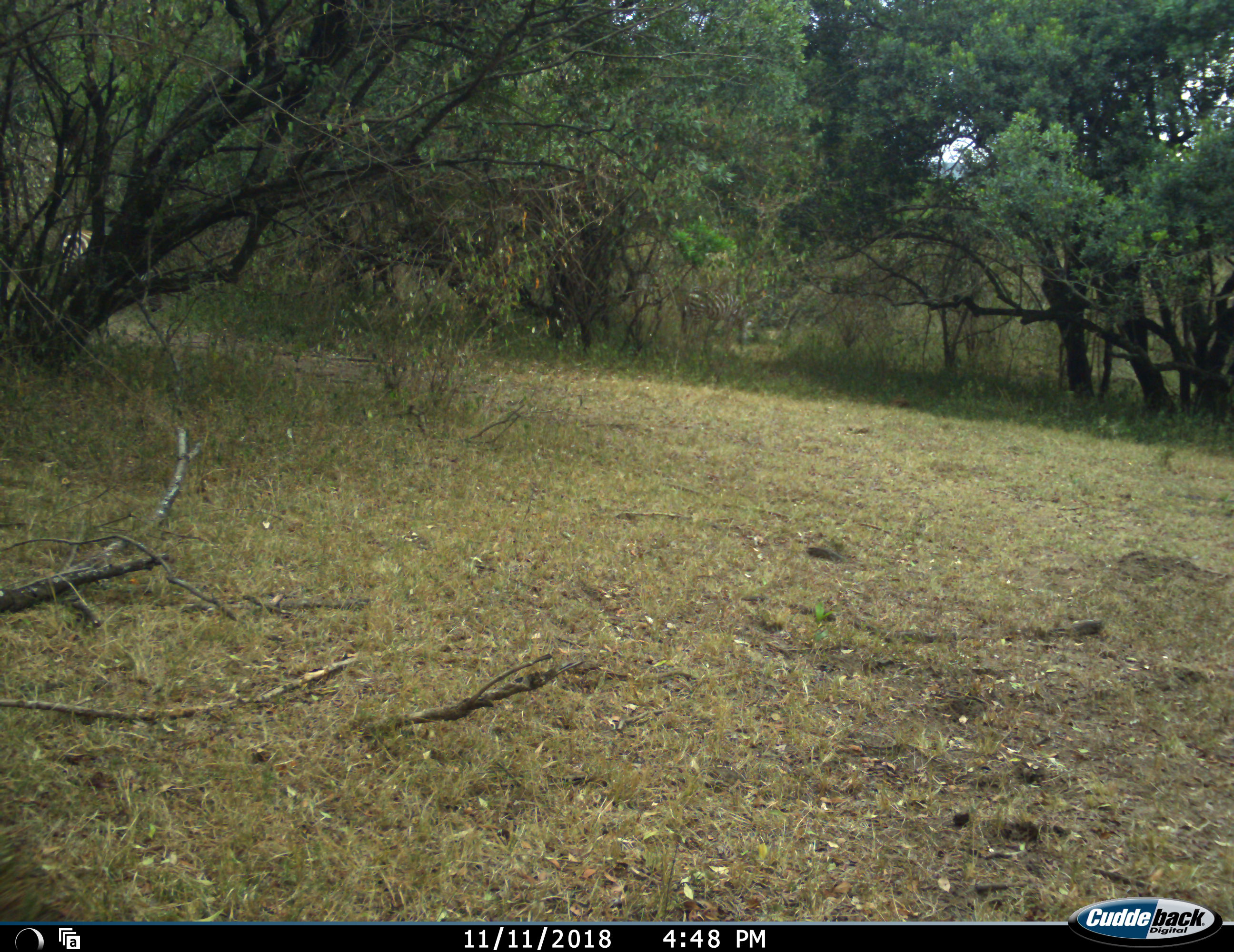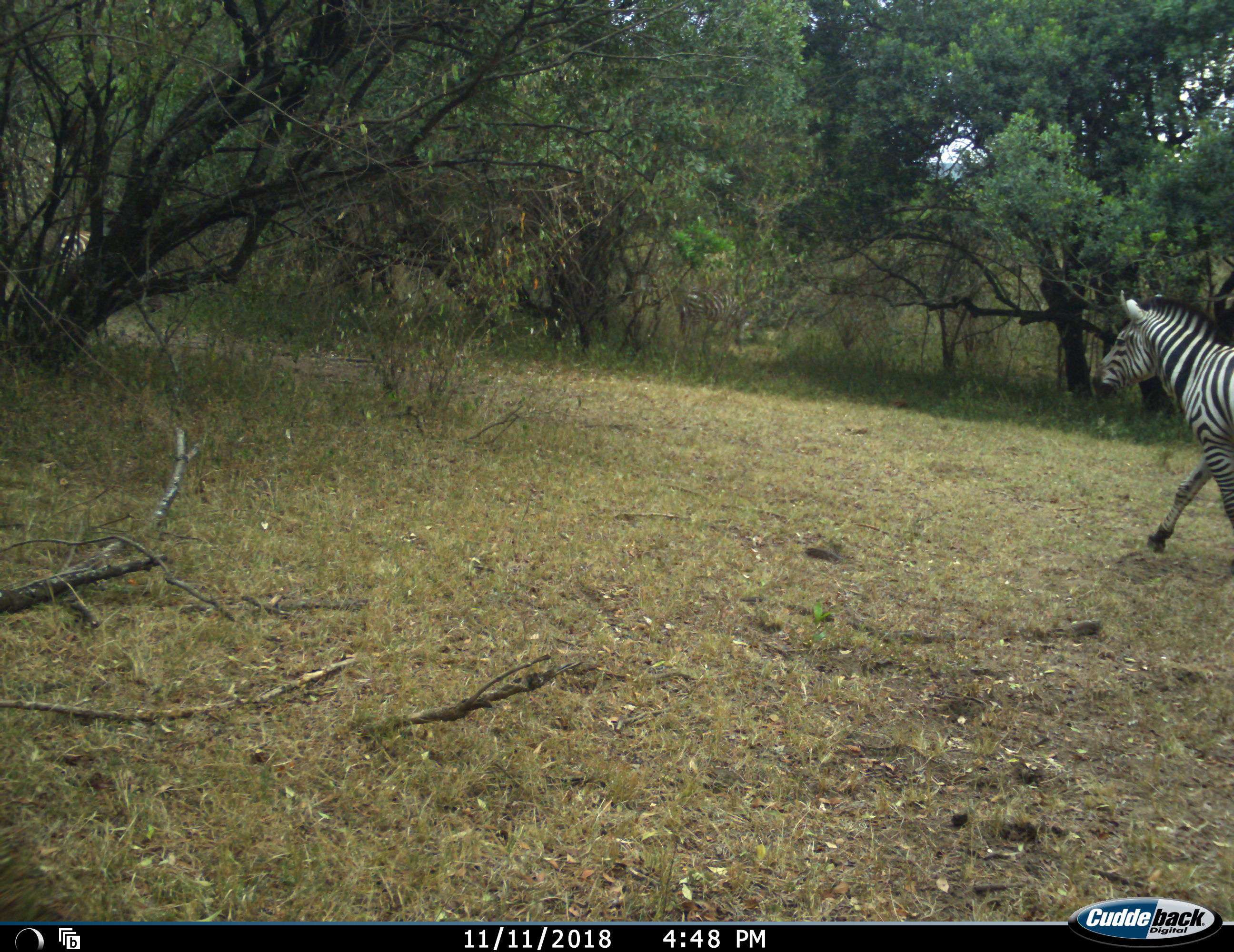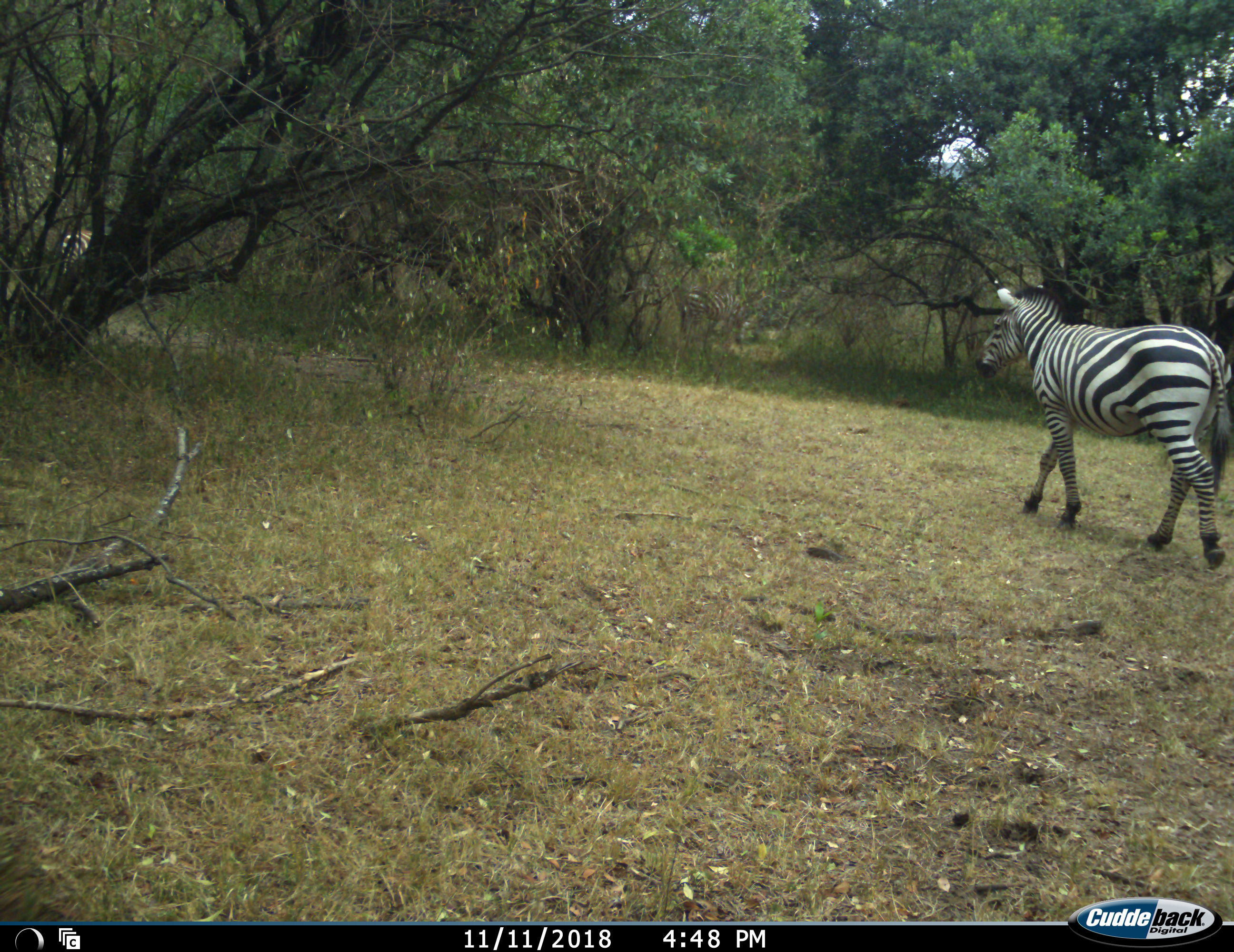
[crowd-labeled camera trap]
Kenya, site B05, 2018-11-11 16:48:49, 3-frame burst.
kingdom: Animalia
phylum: Chordata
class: Mammalia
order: Perissodactyla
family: Equidae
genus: Equus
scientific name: Equus quagga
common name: plains zebra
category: zebra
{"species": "zebra (plains zebra) (Equus quagga)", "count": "1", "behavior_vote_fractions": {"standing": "33%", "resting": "0%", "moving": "100%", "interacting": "0%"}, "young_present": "0%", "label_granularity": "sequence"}